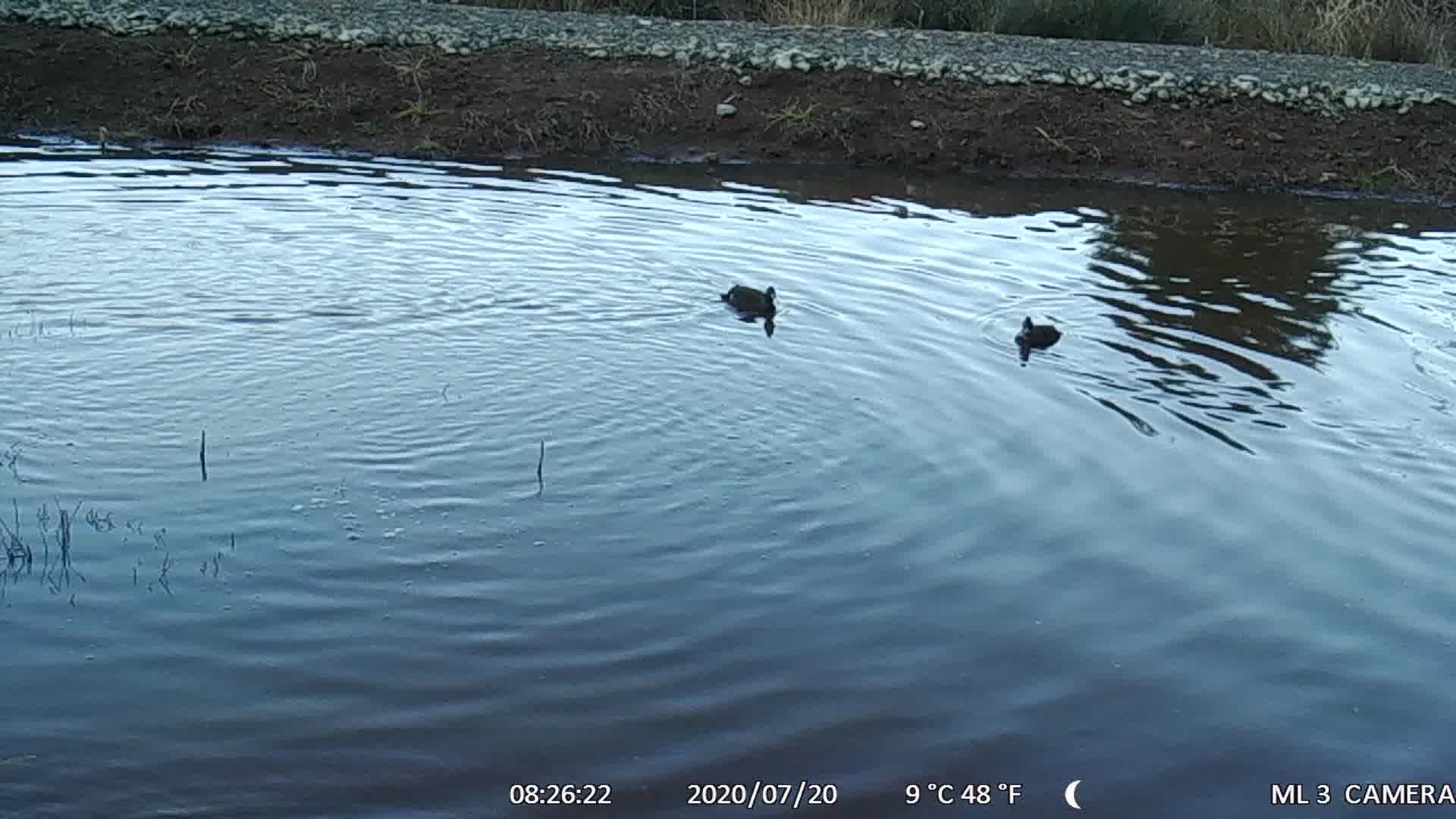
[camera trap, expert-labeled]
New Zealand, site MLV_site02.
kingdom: Animalia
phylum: Chordata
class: Aves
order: Anseriformes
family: Anatidae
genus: Anas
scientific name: Anas chlorotis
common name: brown teal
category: pateke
Pateke (brown teal) (Anas chlorotis).